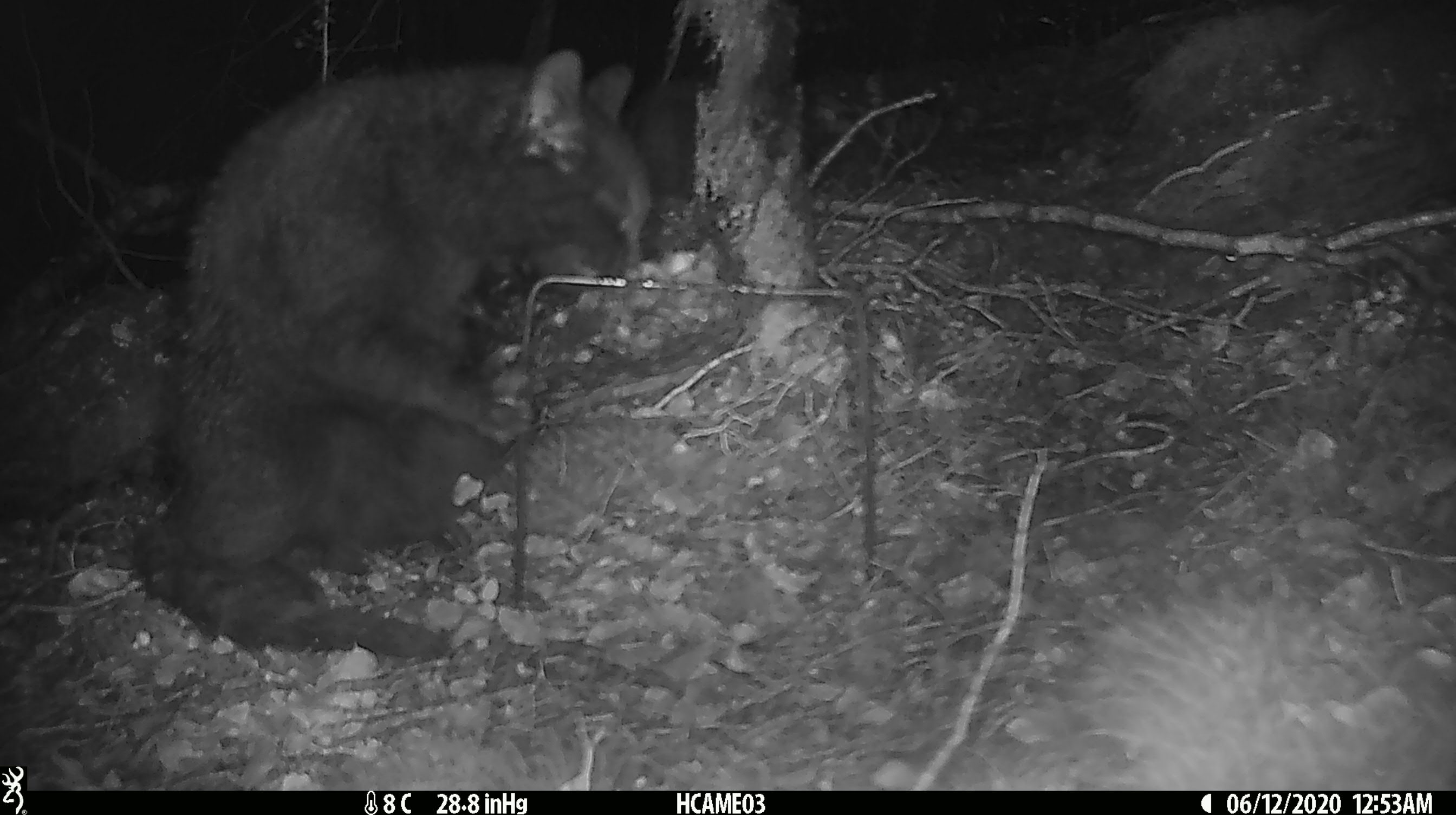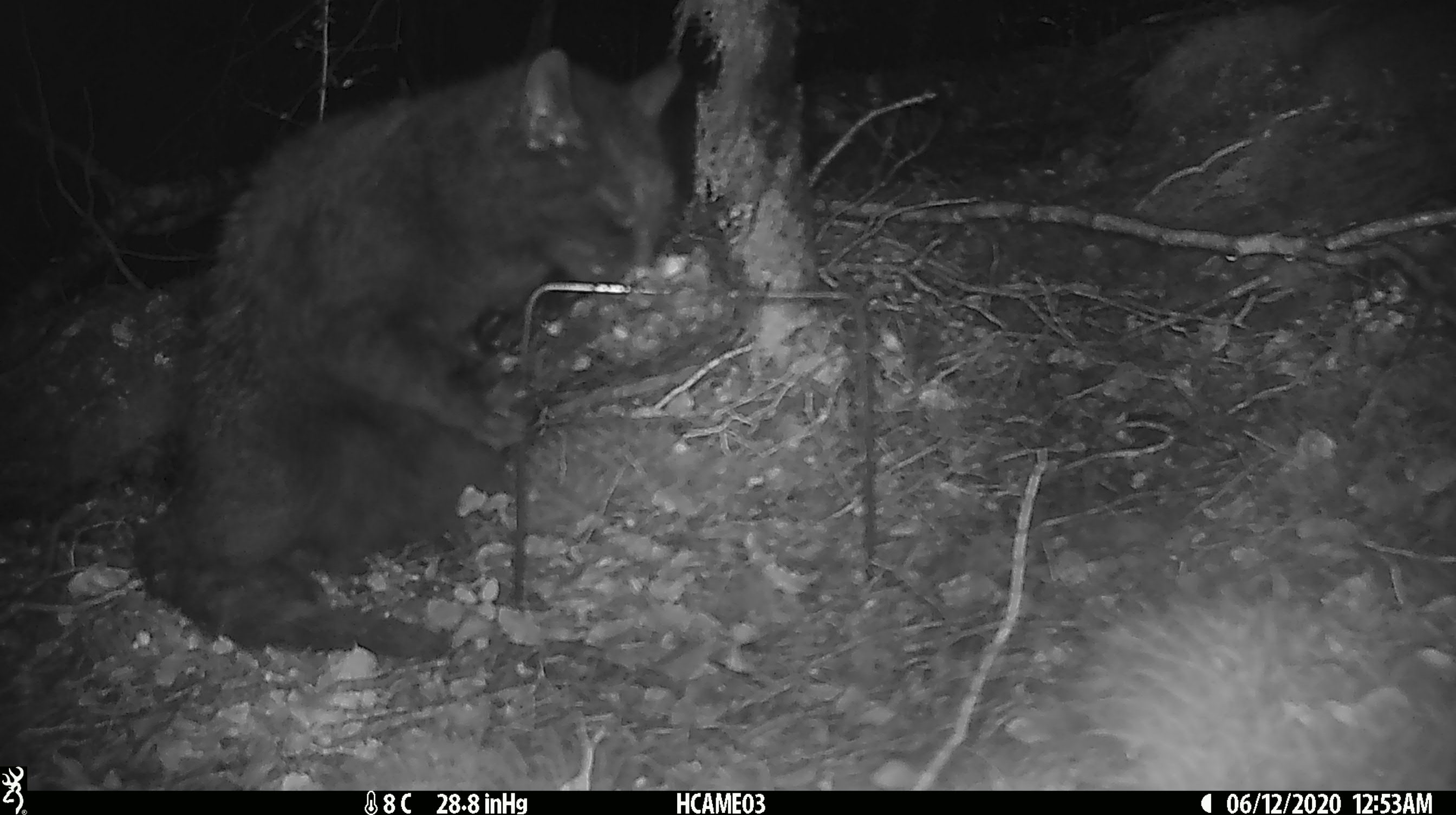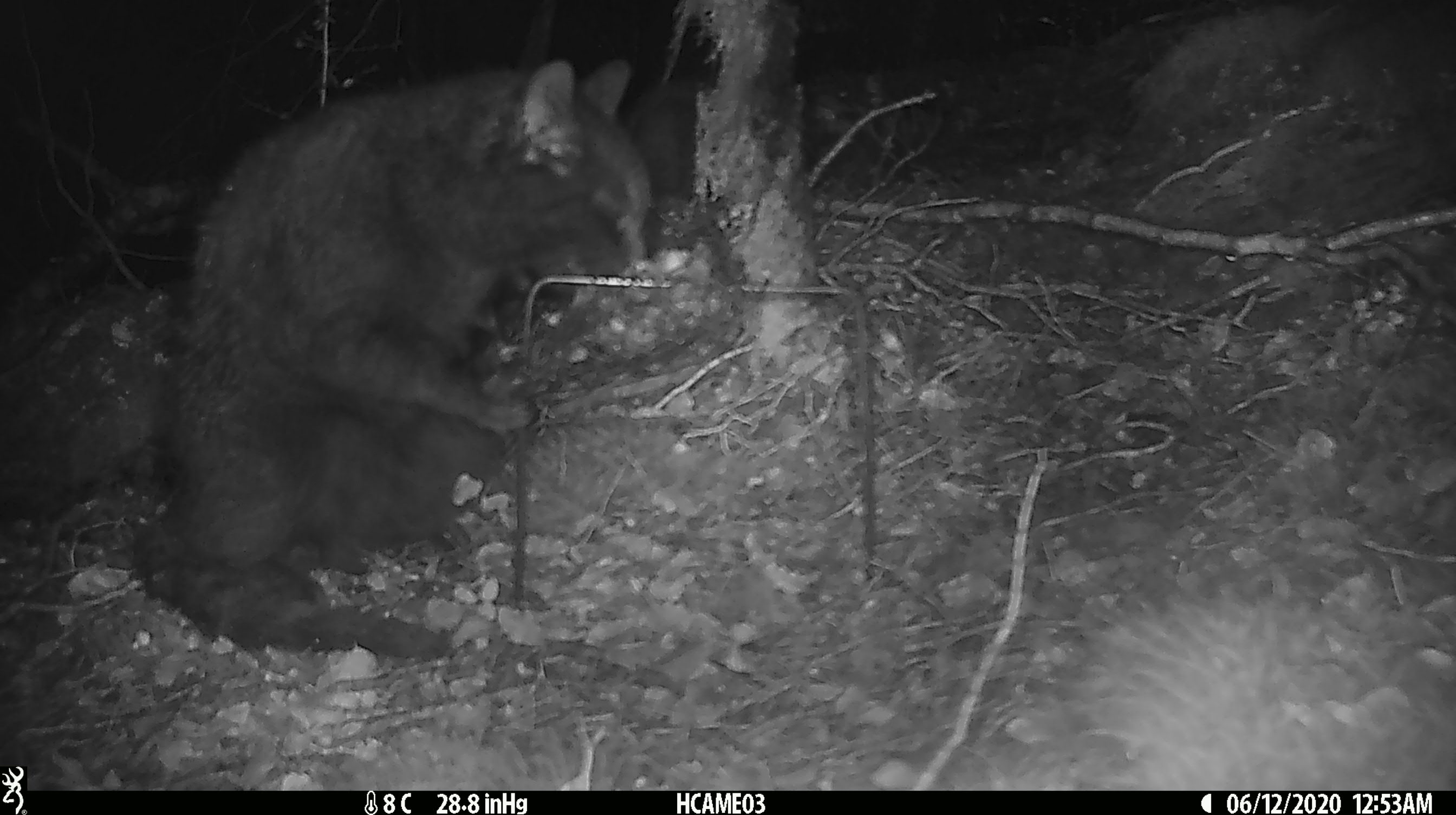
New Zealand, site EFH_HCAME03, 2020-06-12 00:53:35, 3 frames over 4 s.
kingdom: Animalia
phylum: Chordata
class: Mammalia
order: Carnivora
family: Felidae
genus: Felis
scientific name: Felis catus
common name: domestic cat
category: cat